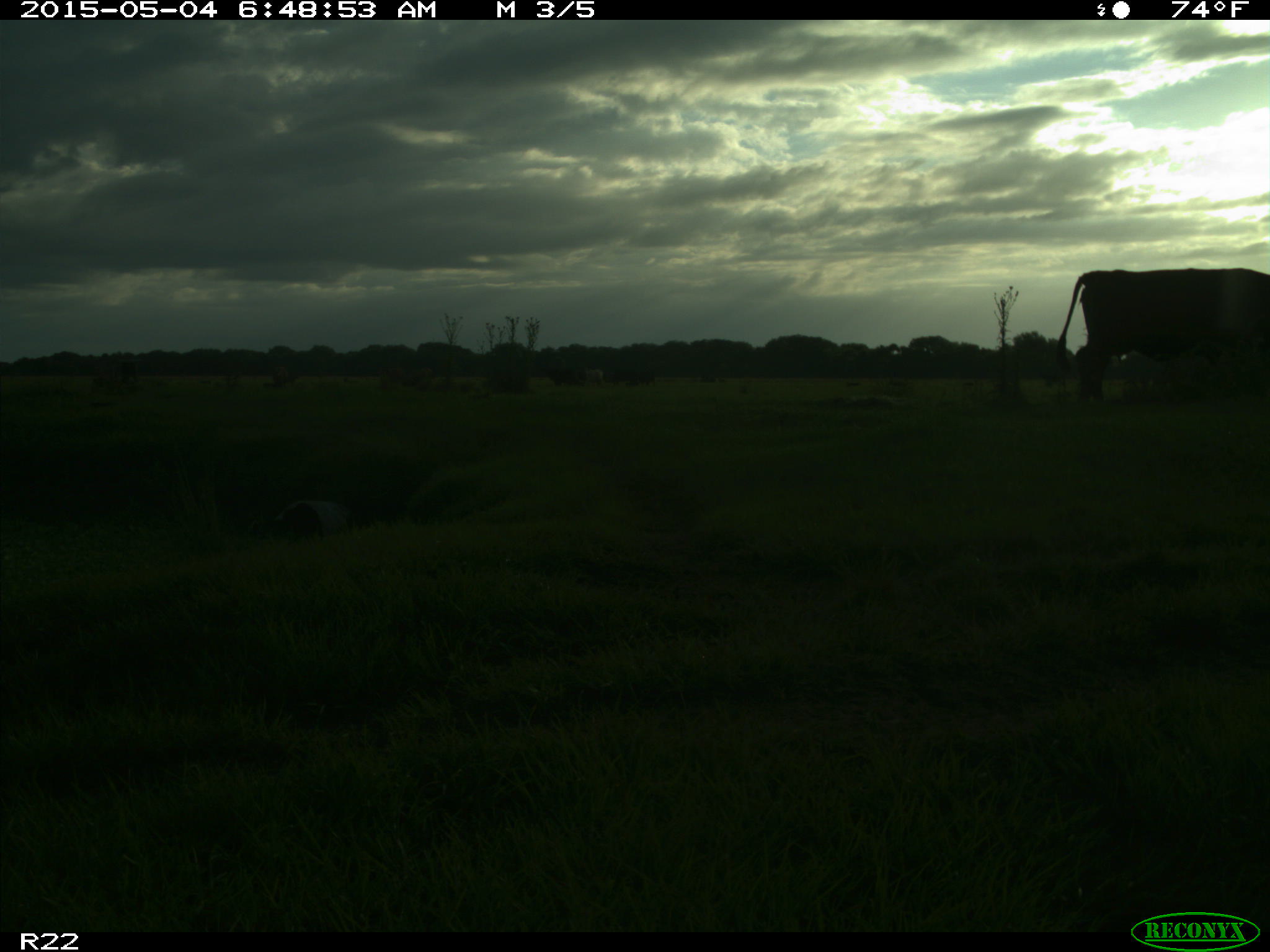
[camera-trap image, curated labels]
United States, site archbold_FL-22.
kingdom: Animalia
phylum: Chordata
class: Mammalia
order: Artiodactyla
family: Bovidae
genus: Bos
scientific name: Bos taurus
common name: domestic cow